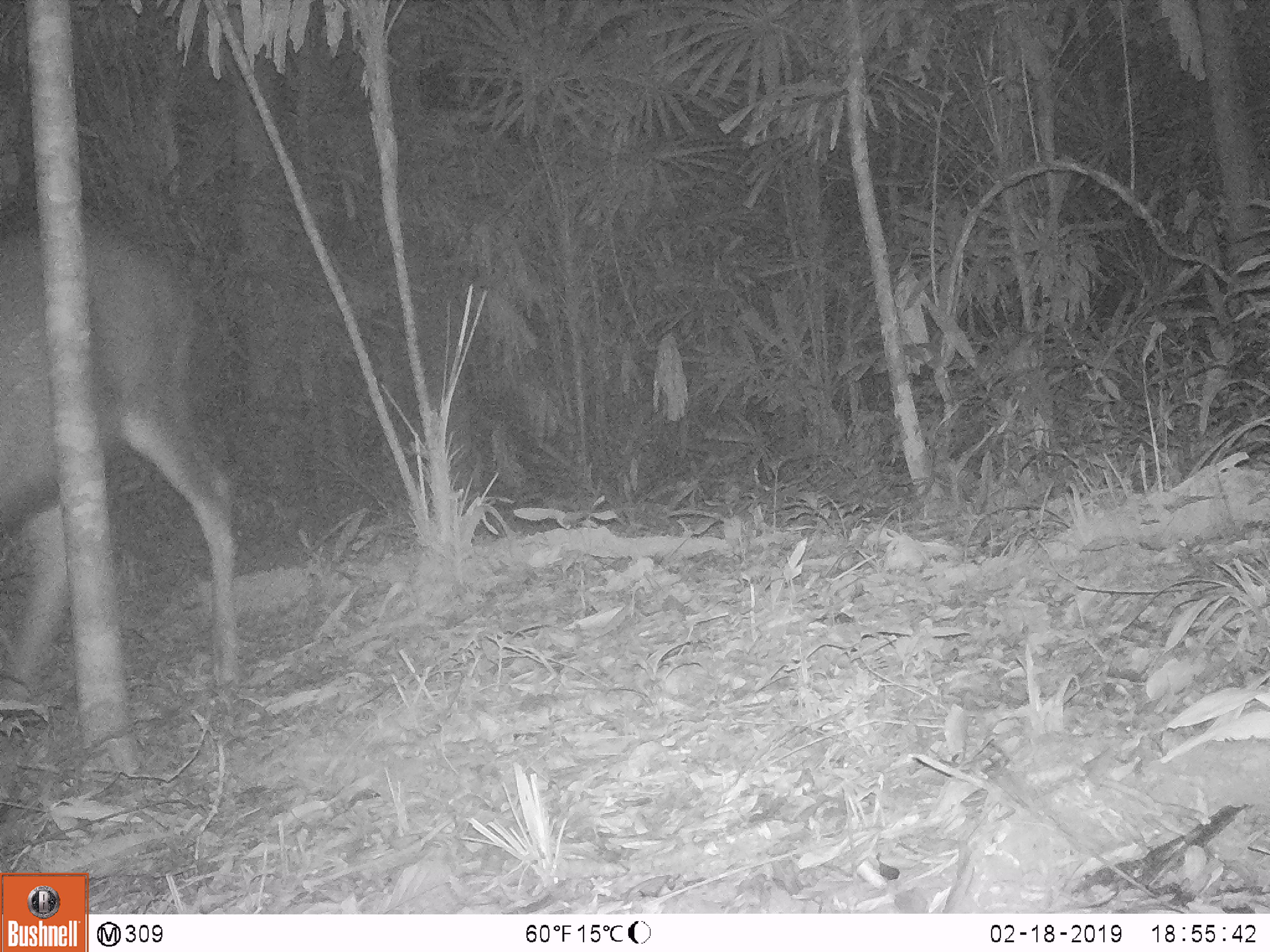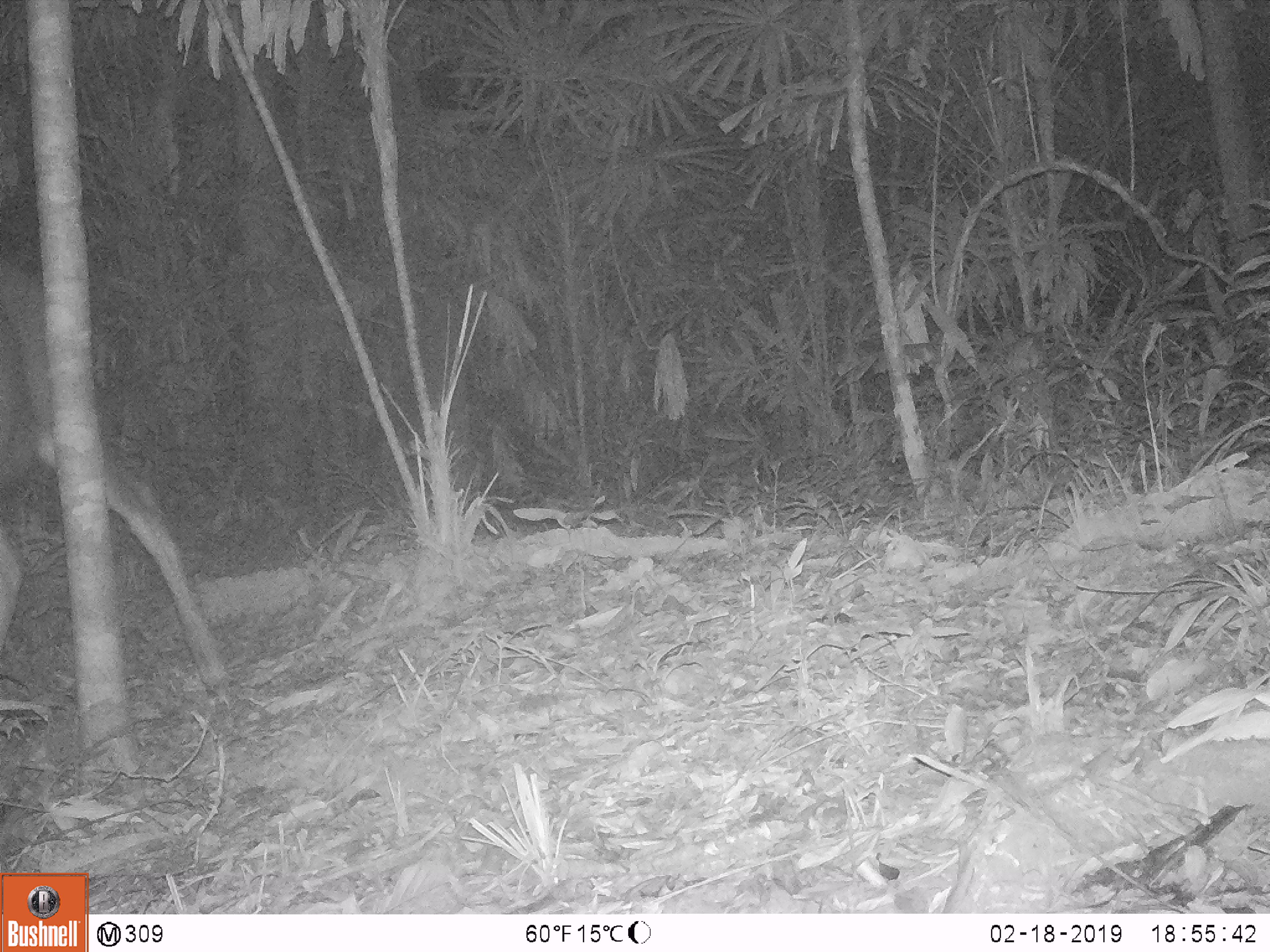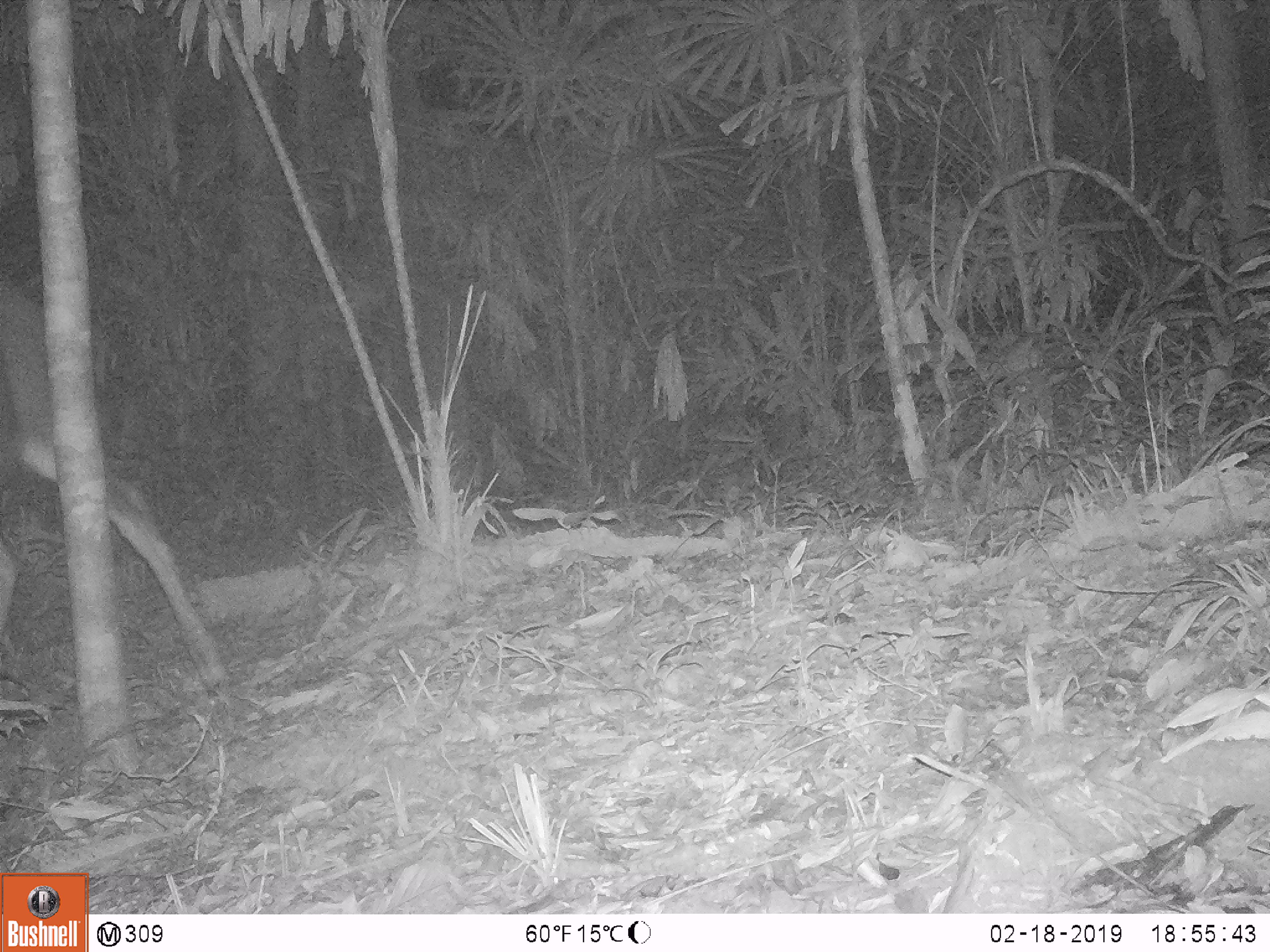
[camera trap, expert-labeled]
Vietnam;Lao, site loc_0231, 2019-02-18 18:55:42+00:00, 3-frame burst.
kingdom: Animalia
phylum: Chordata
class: Mammalia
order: Artiodactyla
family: Cervidae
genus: Rusa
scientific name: Rusa unicolor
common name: sambar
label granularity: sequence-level